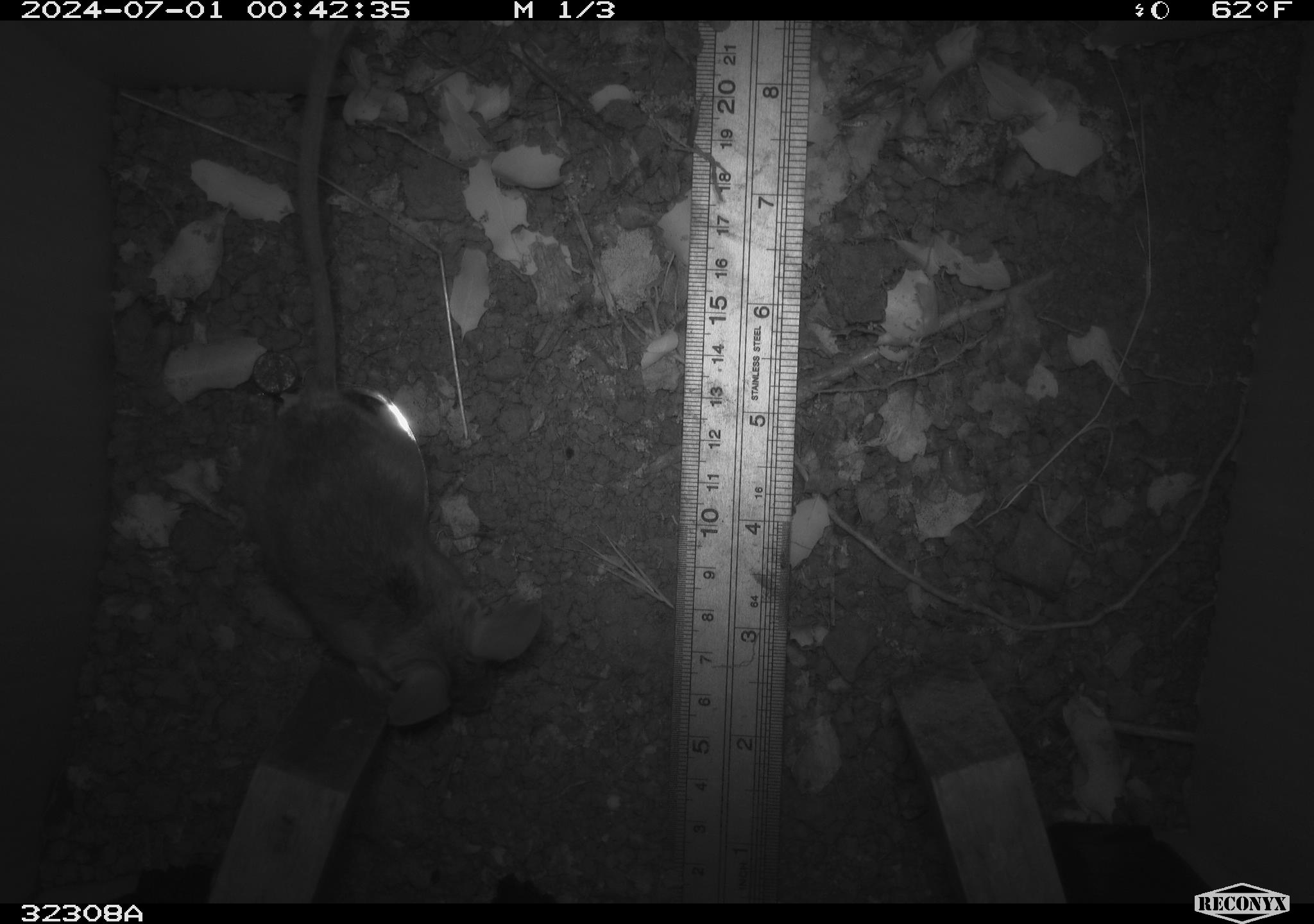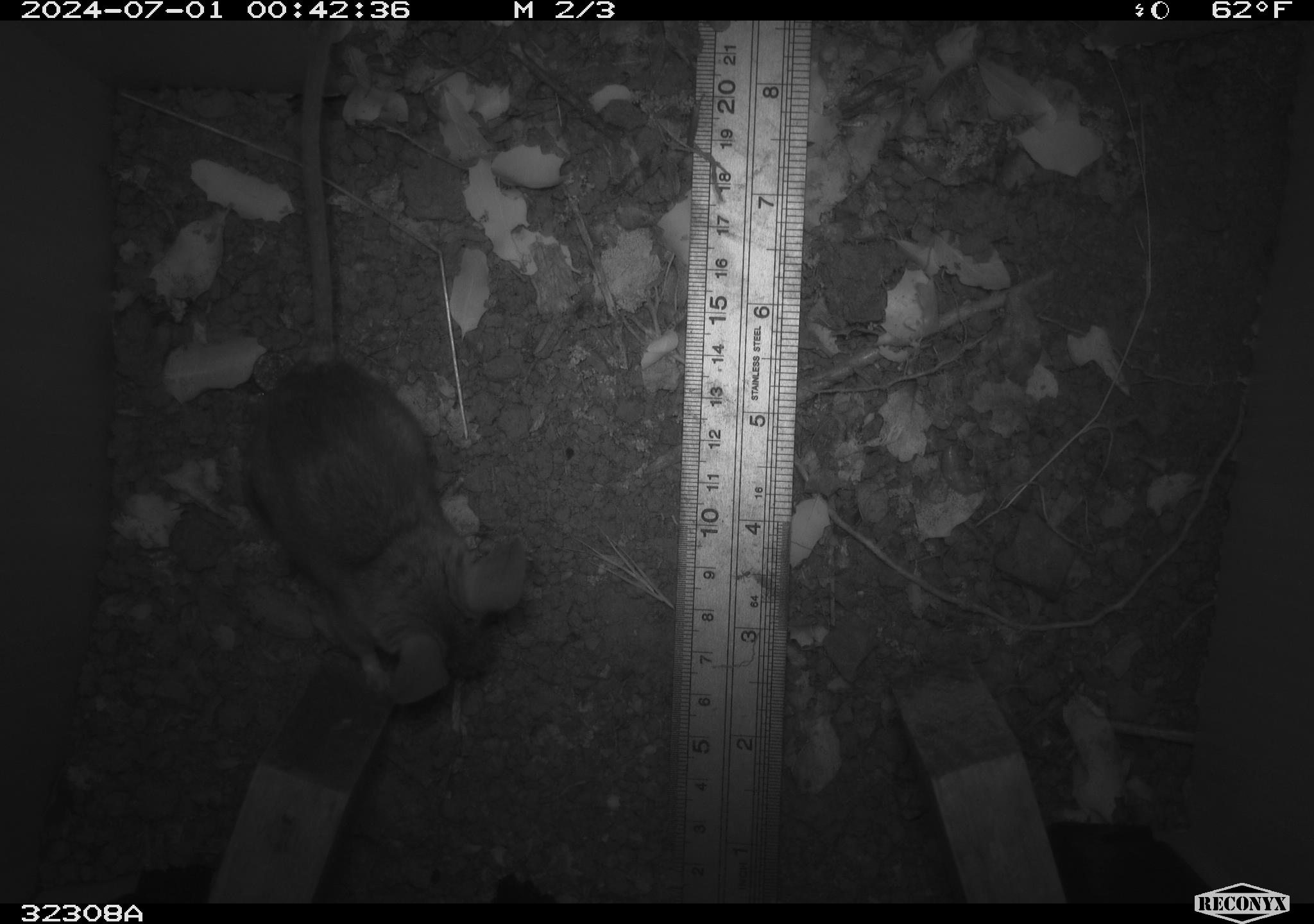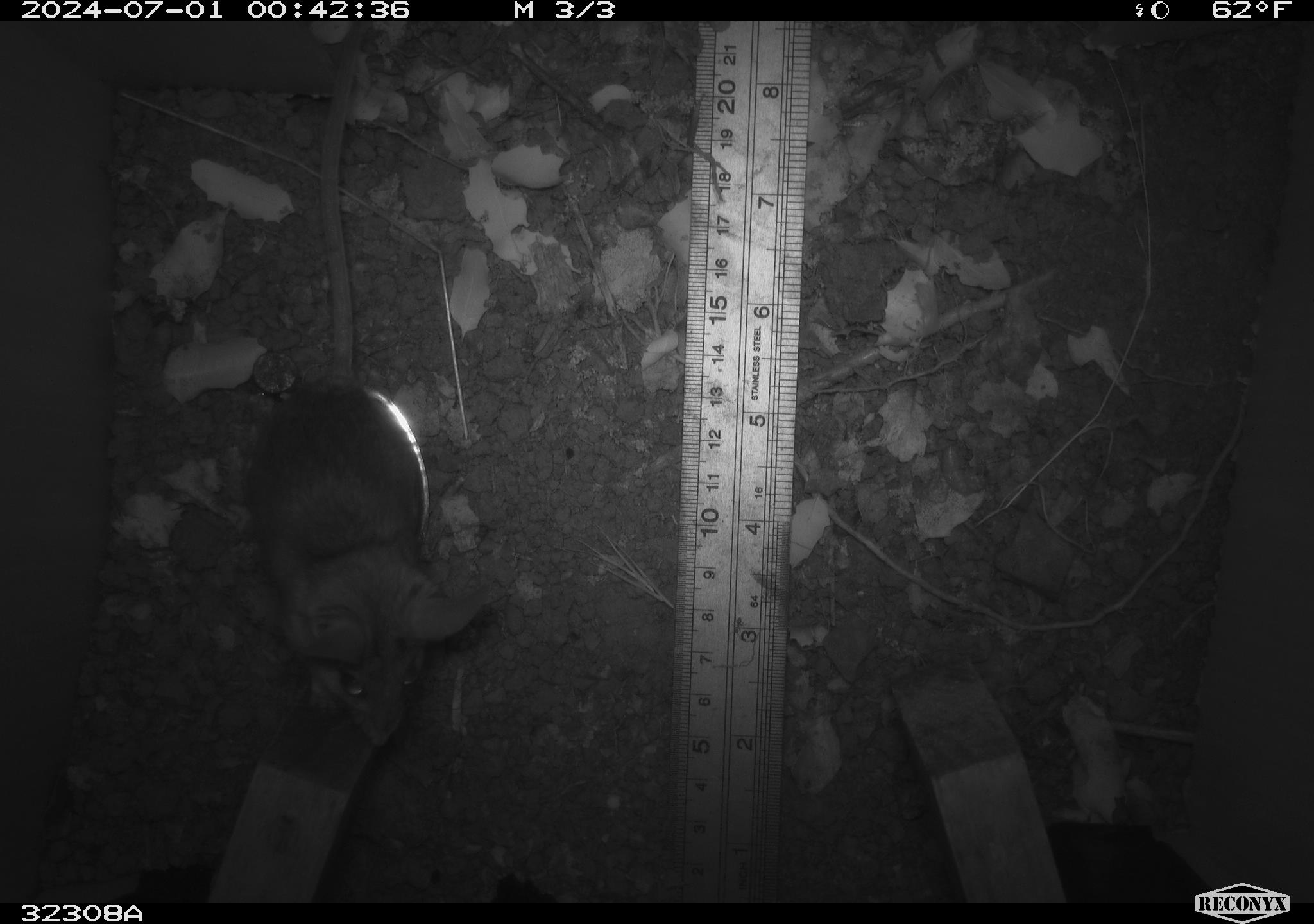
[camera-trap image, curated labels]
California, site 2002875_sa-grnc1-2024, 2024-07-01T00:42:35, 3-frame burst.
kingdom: Animalia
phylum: Chordata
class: Mammalia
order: Rodentia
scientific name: Rodentia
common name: rodent